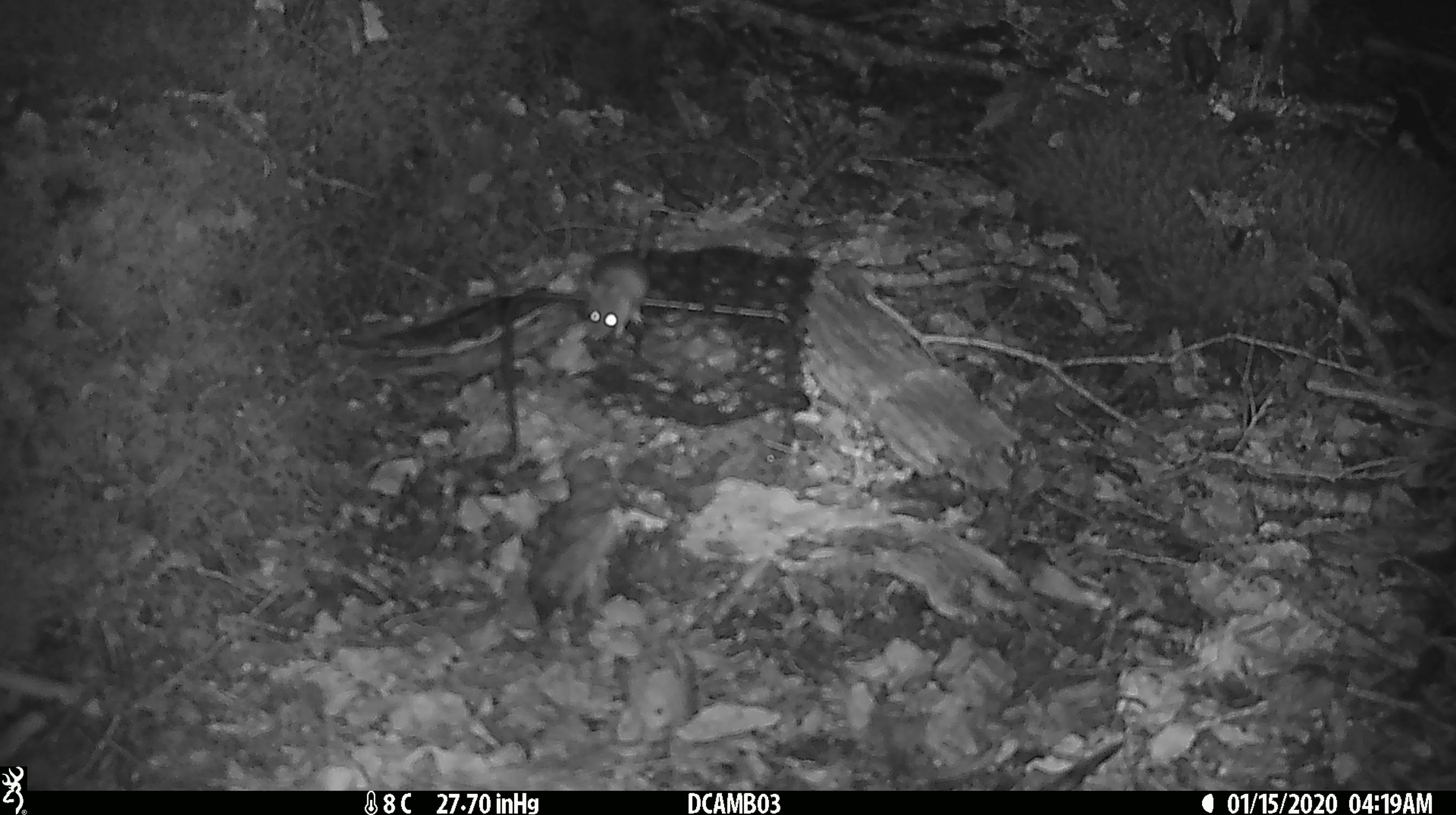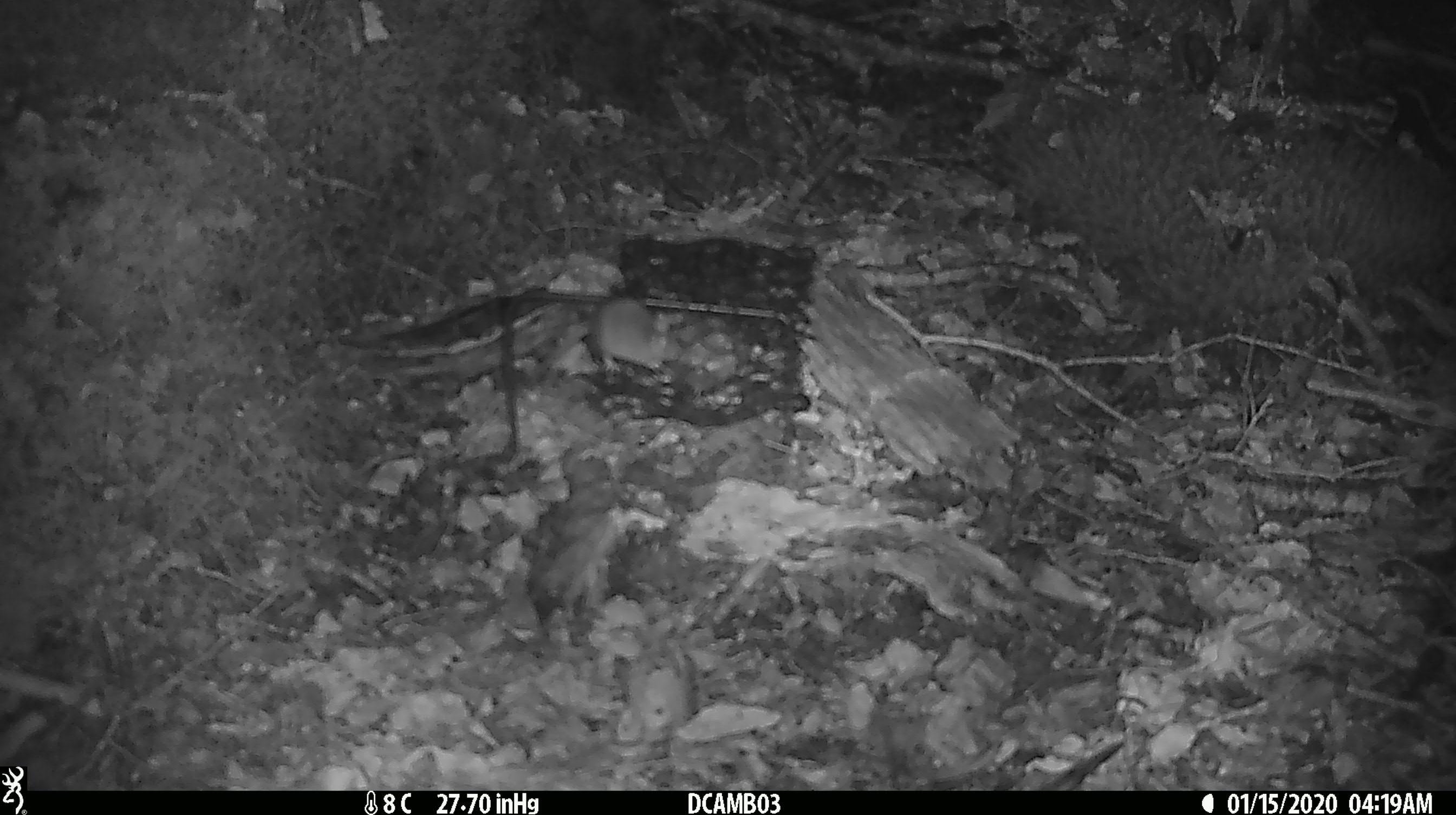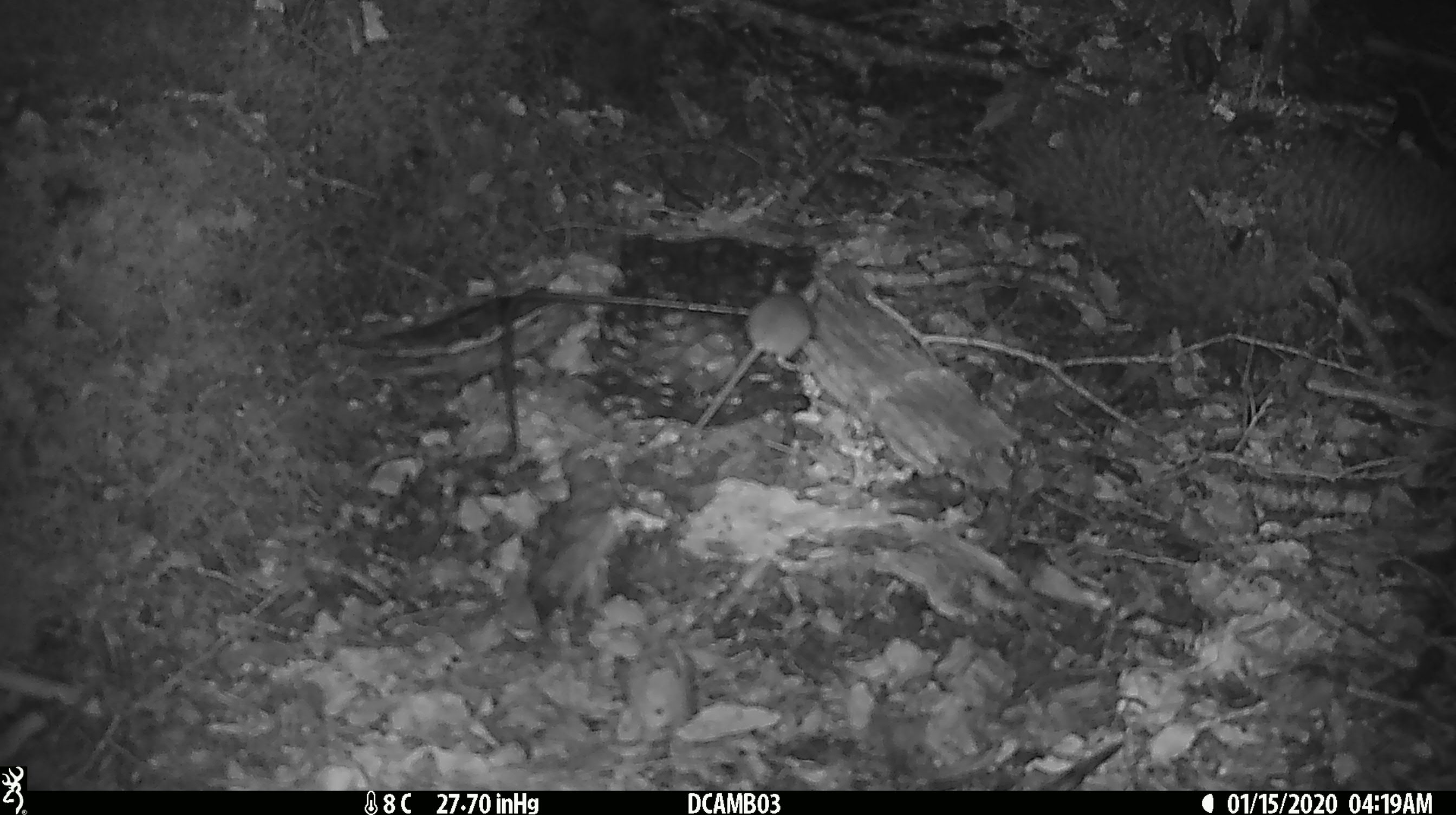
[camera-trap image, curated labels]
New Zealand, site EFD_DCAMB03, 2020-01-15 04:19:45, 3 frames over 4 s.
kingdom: Animalia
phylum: Chordata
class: Mammalia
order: Rodentia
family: Muridae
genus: Mus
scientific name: Mus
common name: mouse